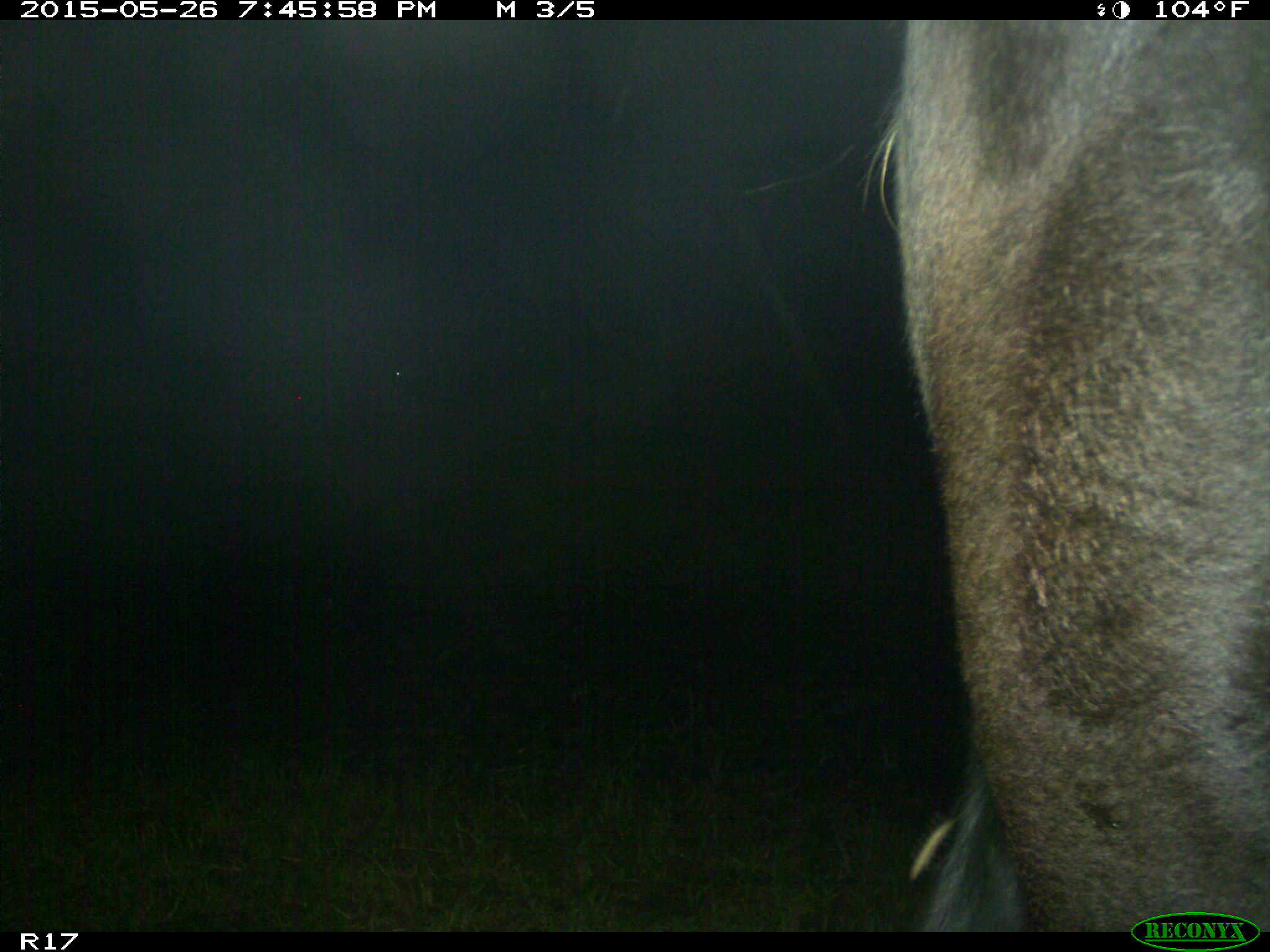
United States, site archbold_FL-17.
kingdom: Animalia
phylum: Chordata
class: Mammalia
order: Artiodactyla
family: Bovidae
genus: Bos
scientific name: Bos taurus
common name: domestic cow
Bos taurus (domestic cow).